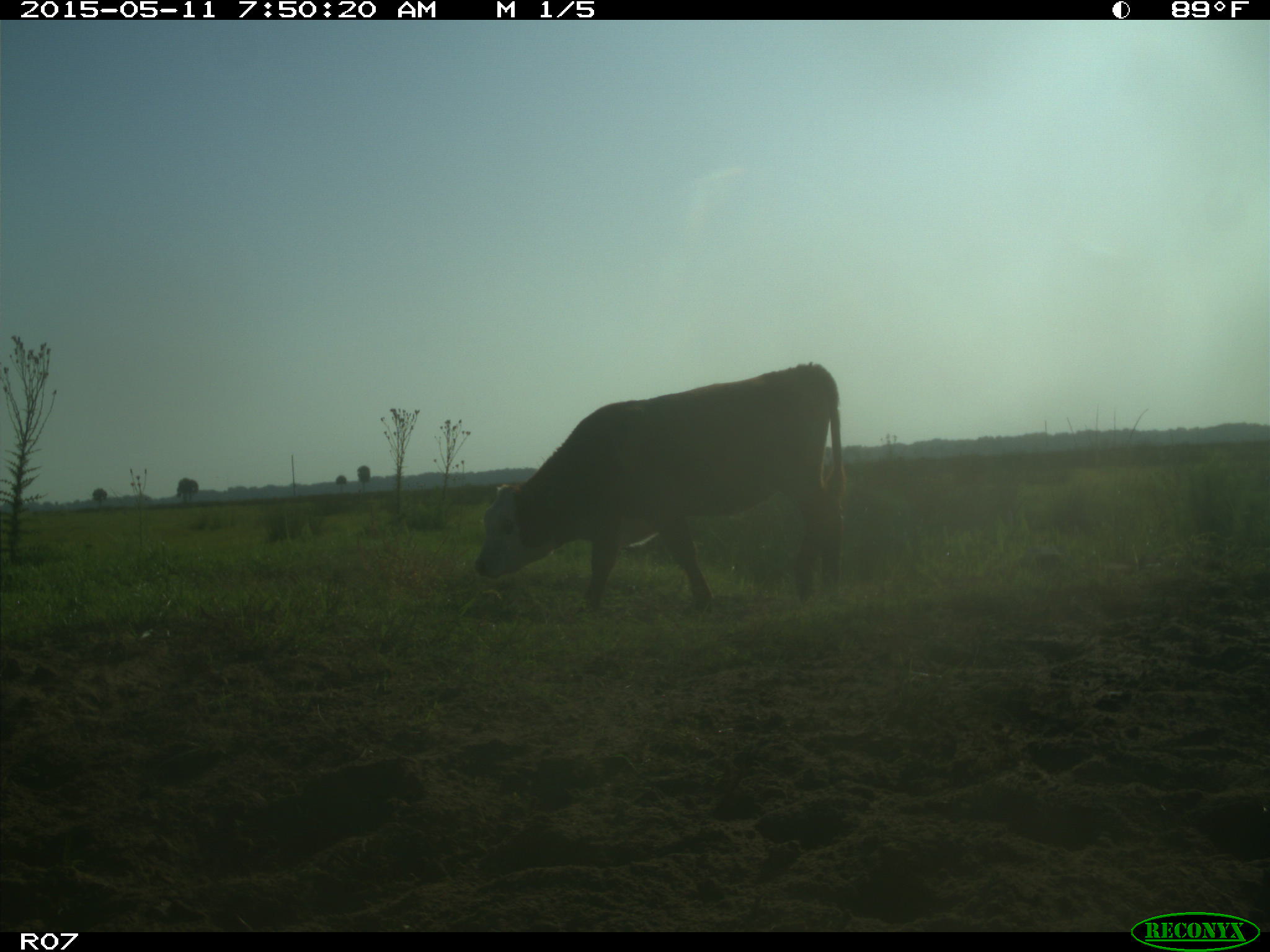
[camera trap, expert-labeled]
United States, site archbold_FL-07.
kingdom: Animalia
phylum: Chordata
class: Mammalia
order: Artiodactyla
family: Bovidae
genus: Bos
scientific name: Bos taurus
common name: domestic cow